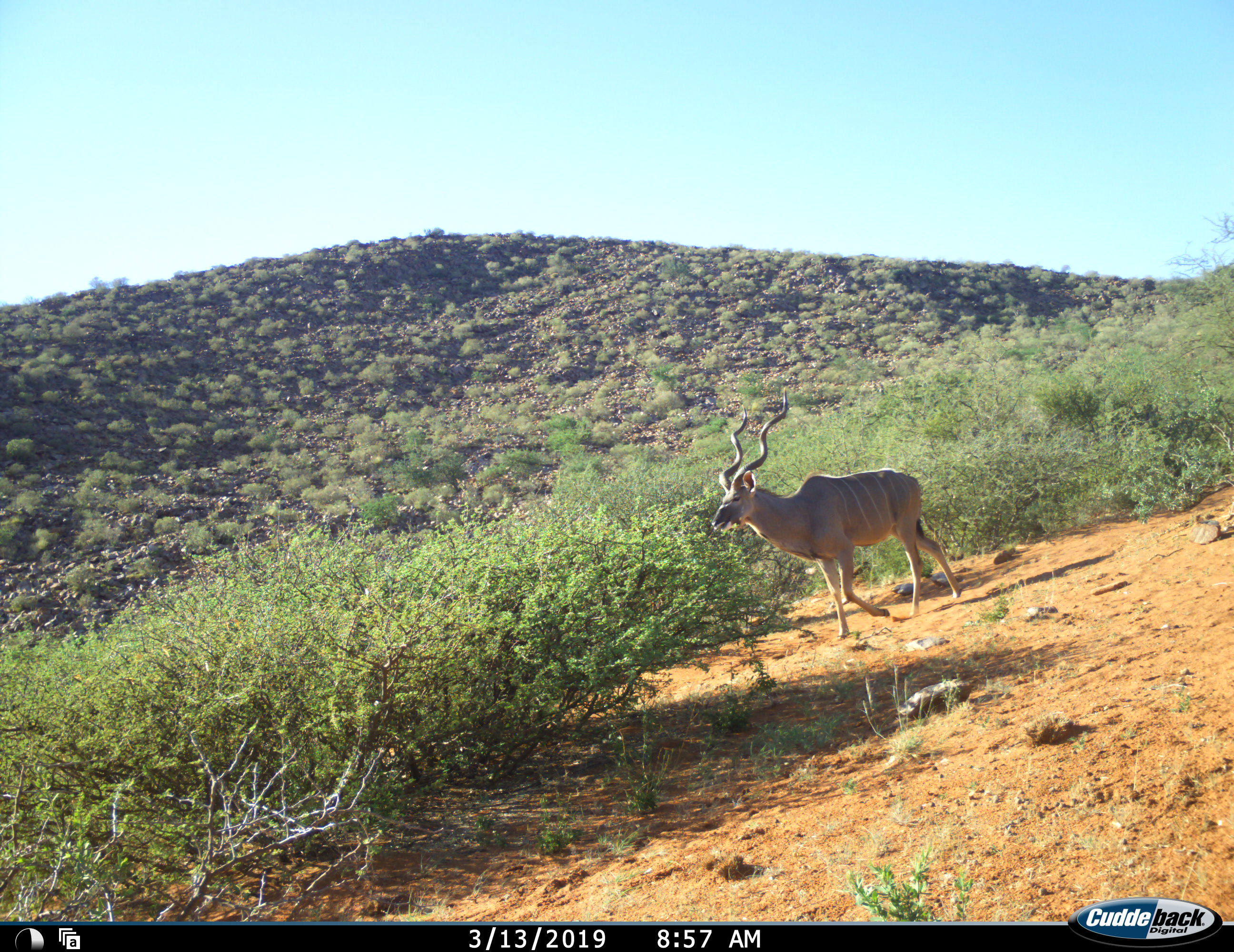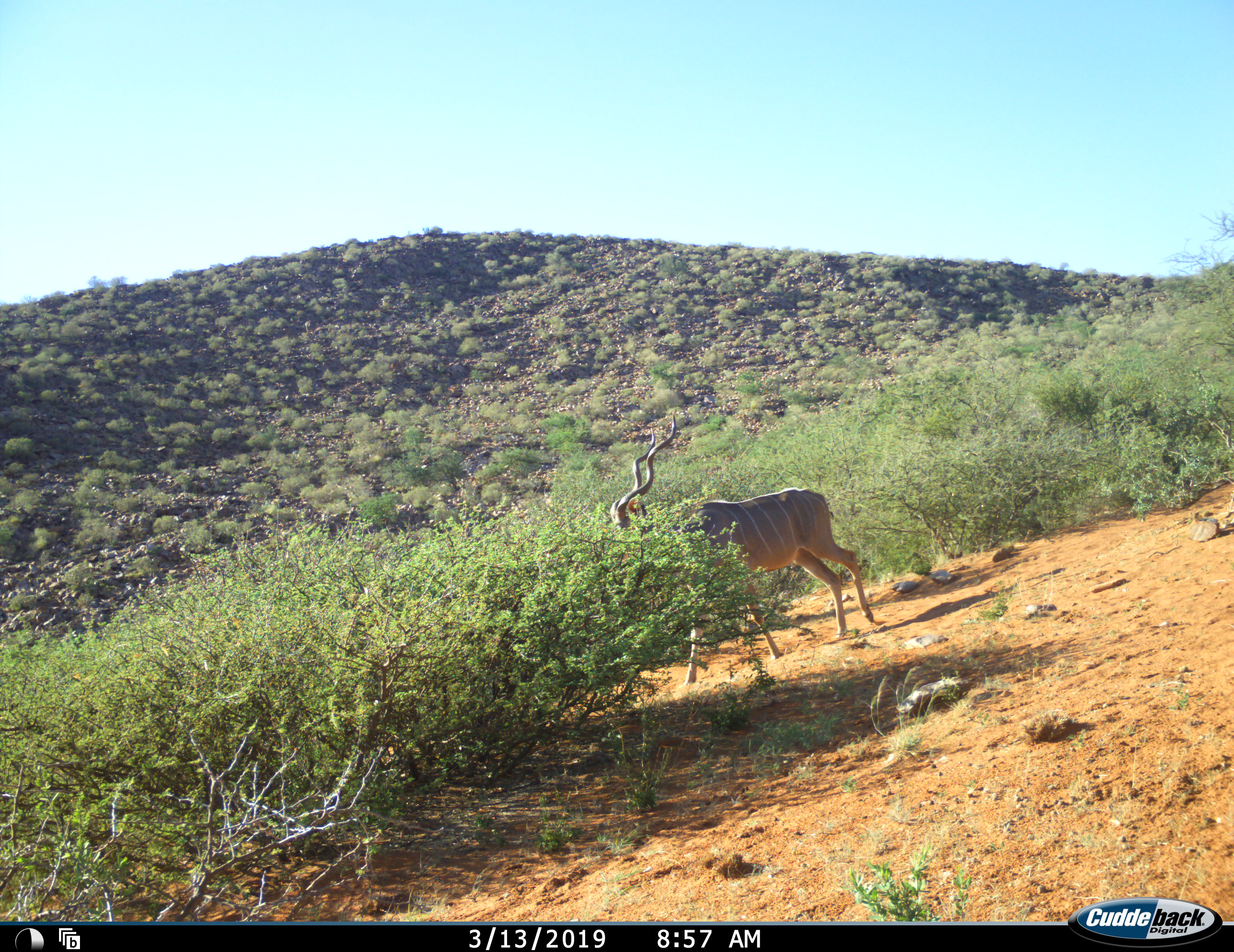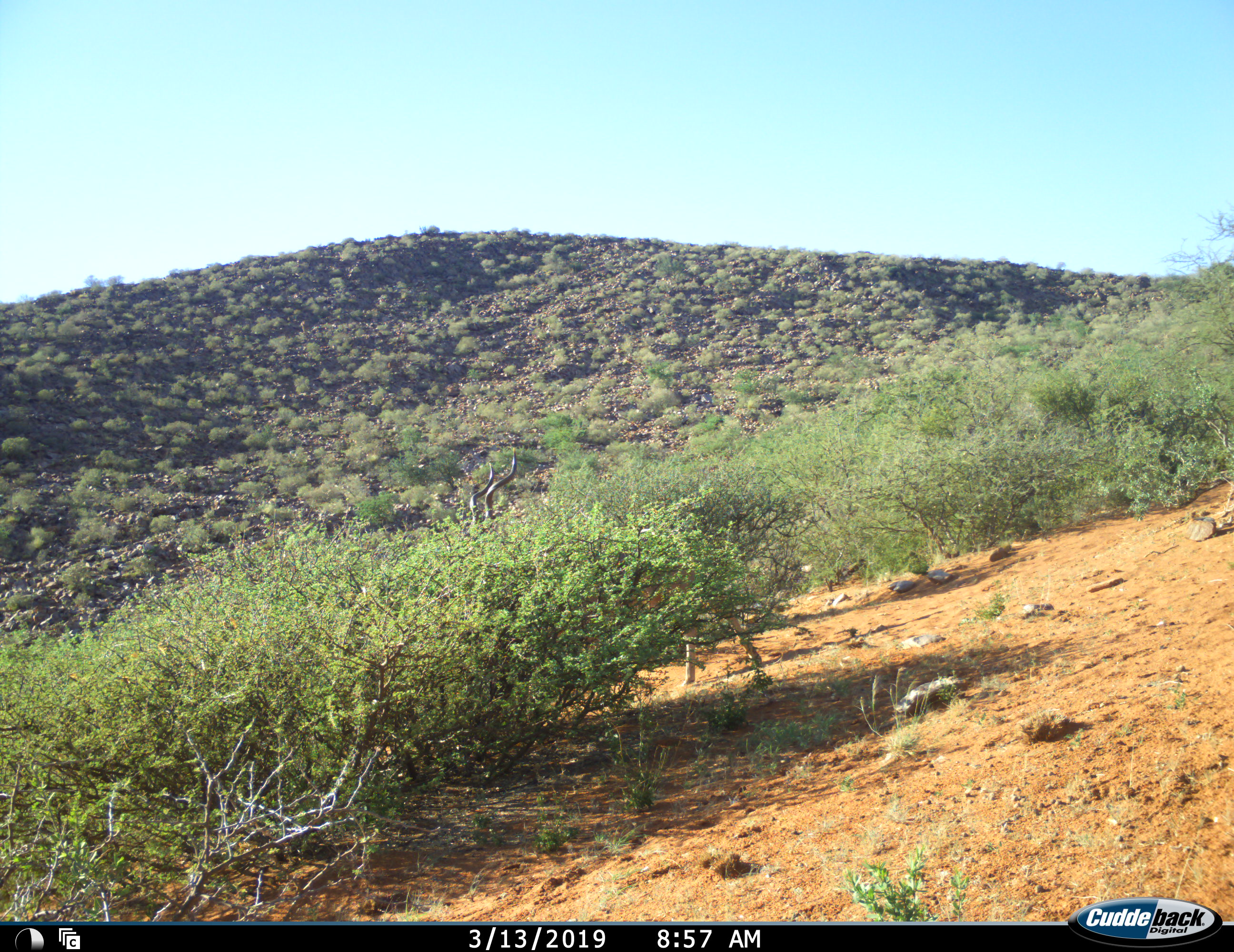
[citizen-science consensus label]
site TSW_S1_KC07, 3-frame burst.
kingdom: Animalia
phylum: Chordata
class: Mammalia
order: Artiodactyla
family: Bovidae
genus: Tragelaphus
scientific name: Tragelaphus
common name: kudu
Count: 1.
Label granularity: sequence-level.